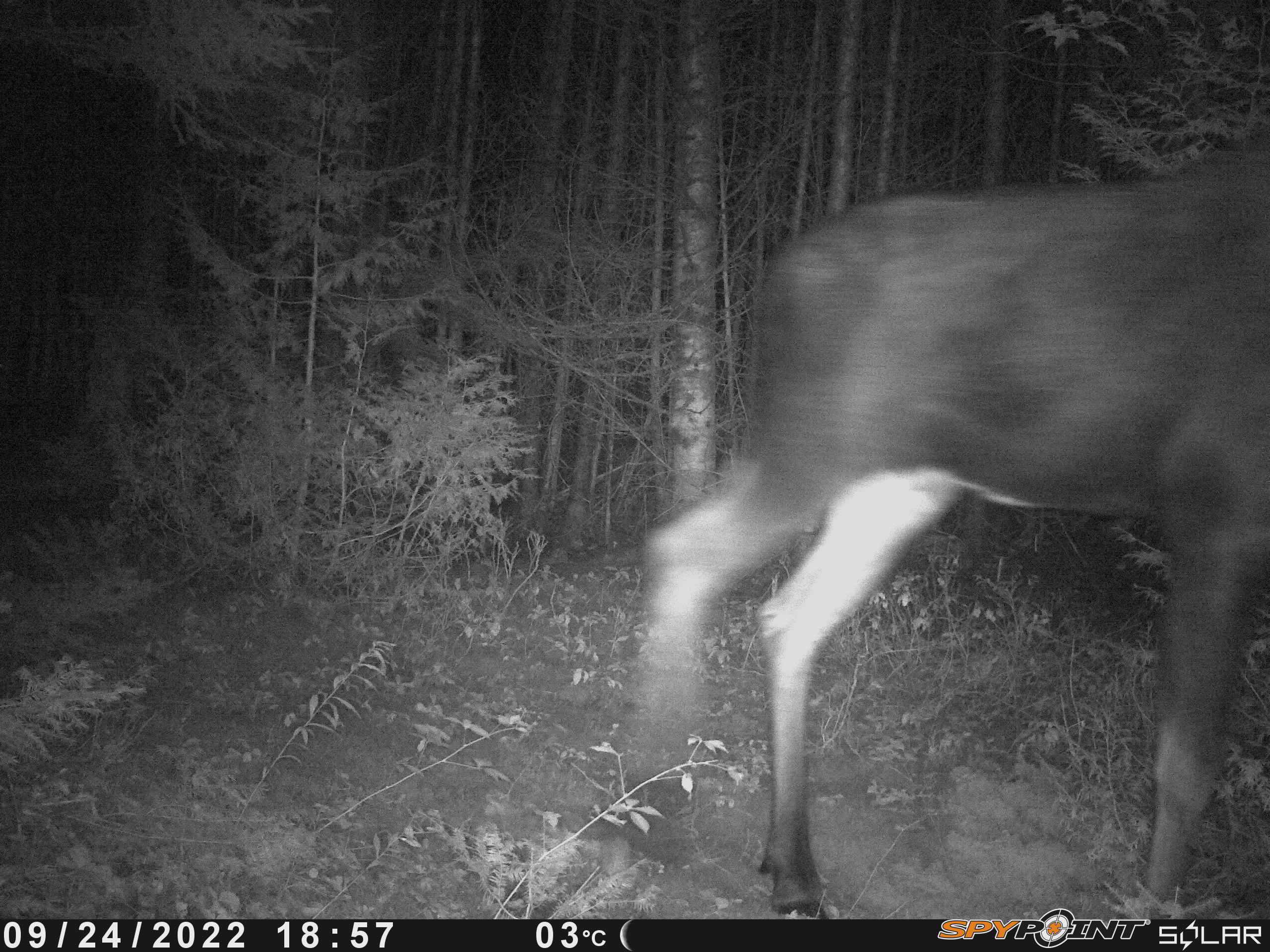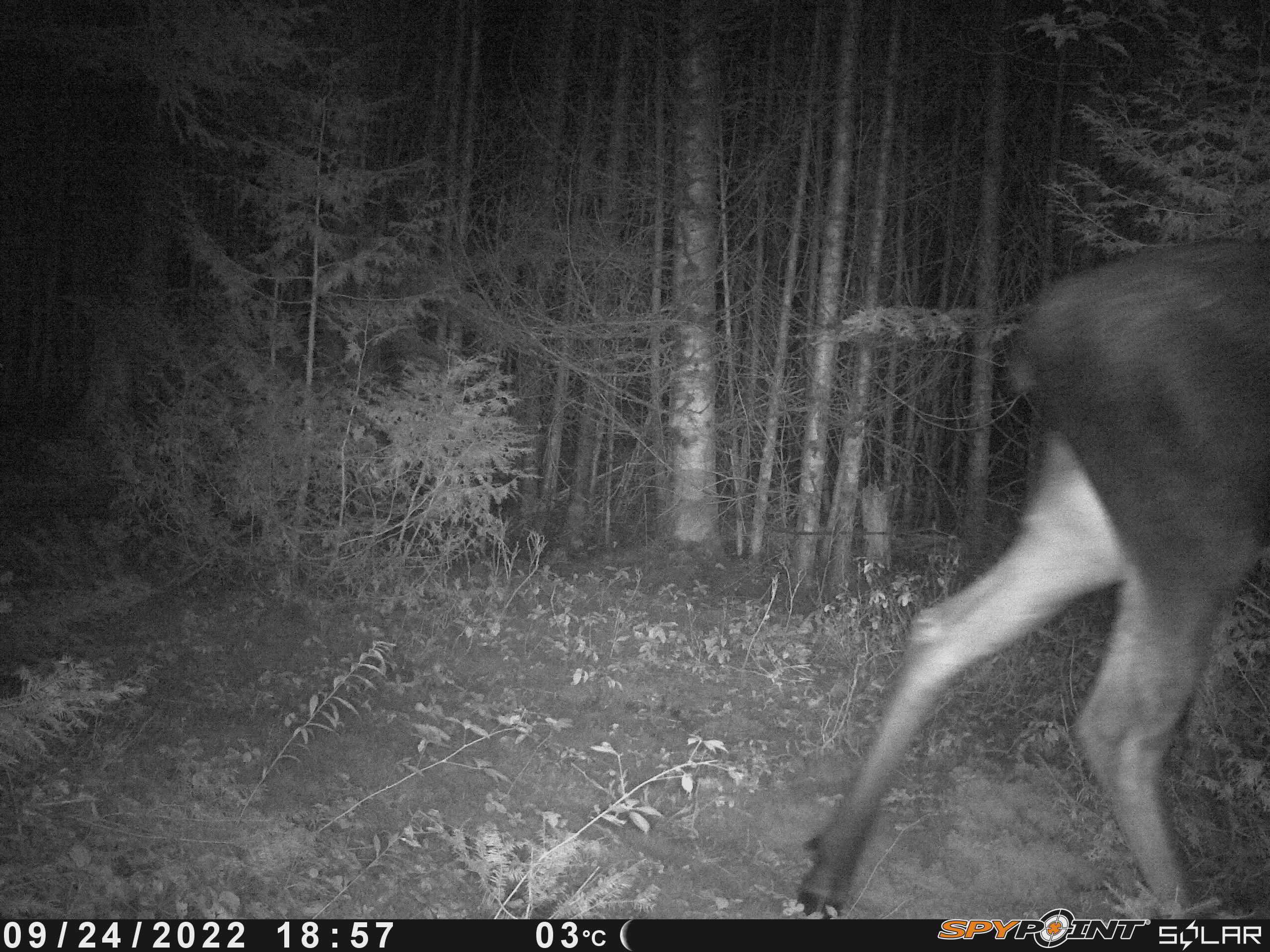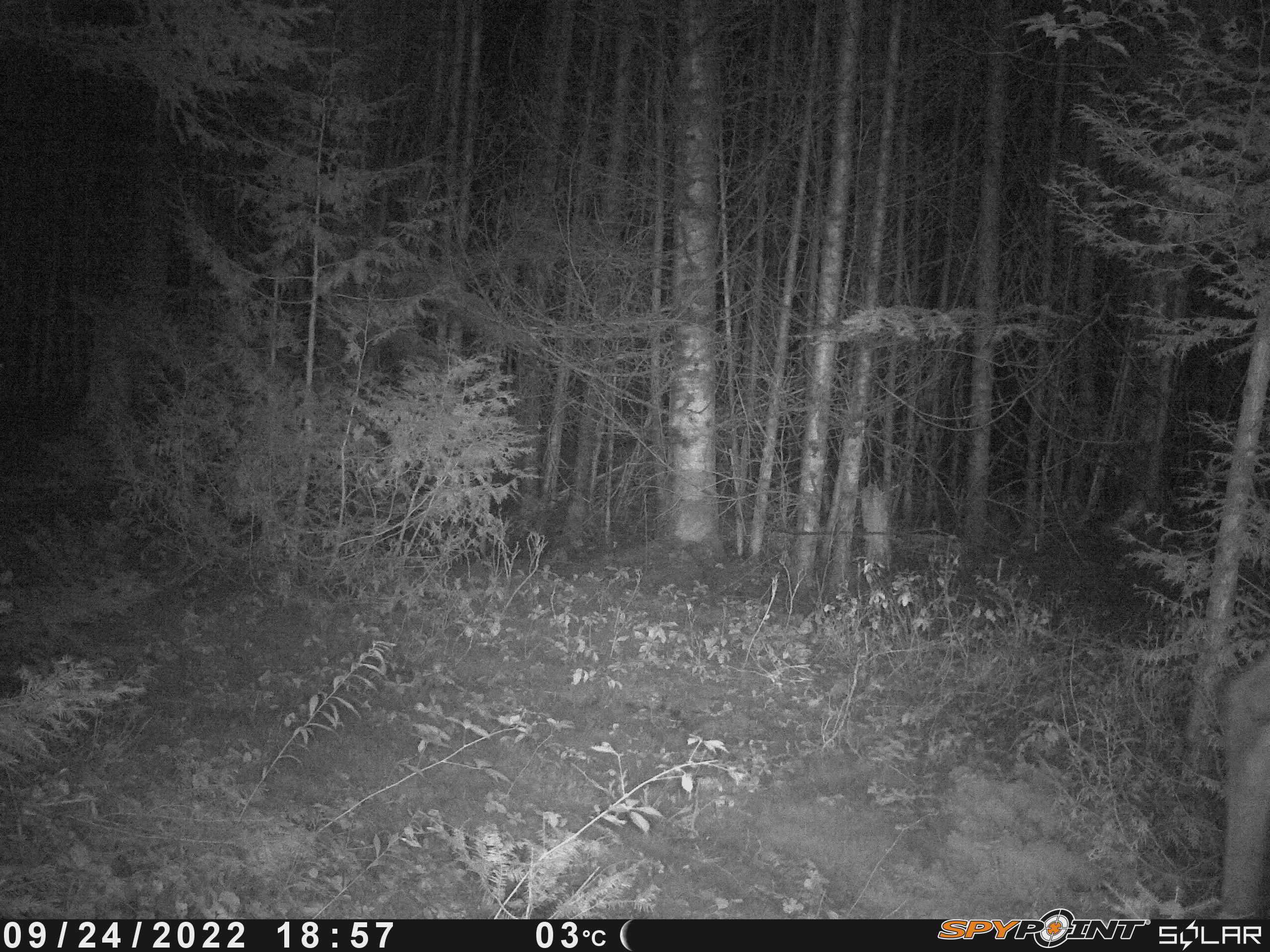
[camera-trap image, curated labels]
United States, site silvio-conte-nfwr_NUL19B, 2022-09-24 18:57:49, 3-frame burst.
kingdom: Animalia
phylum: Chordata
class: Mammalia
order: Artiodactyla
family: Cervidae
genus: Alces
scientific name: Alces alces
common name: moose